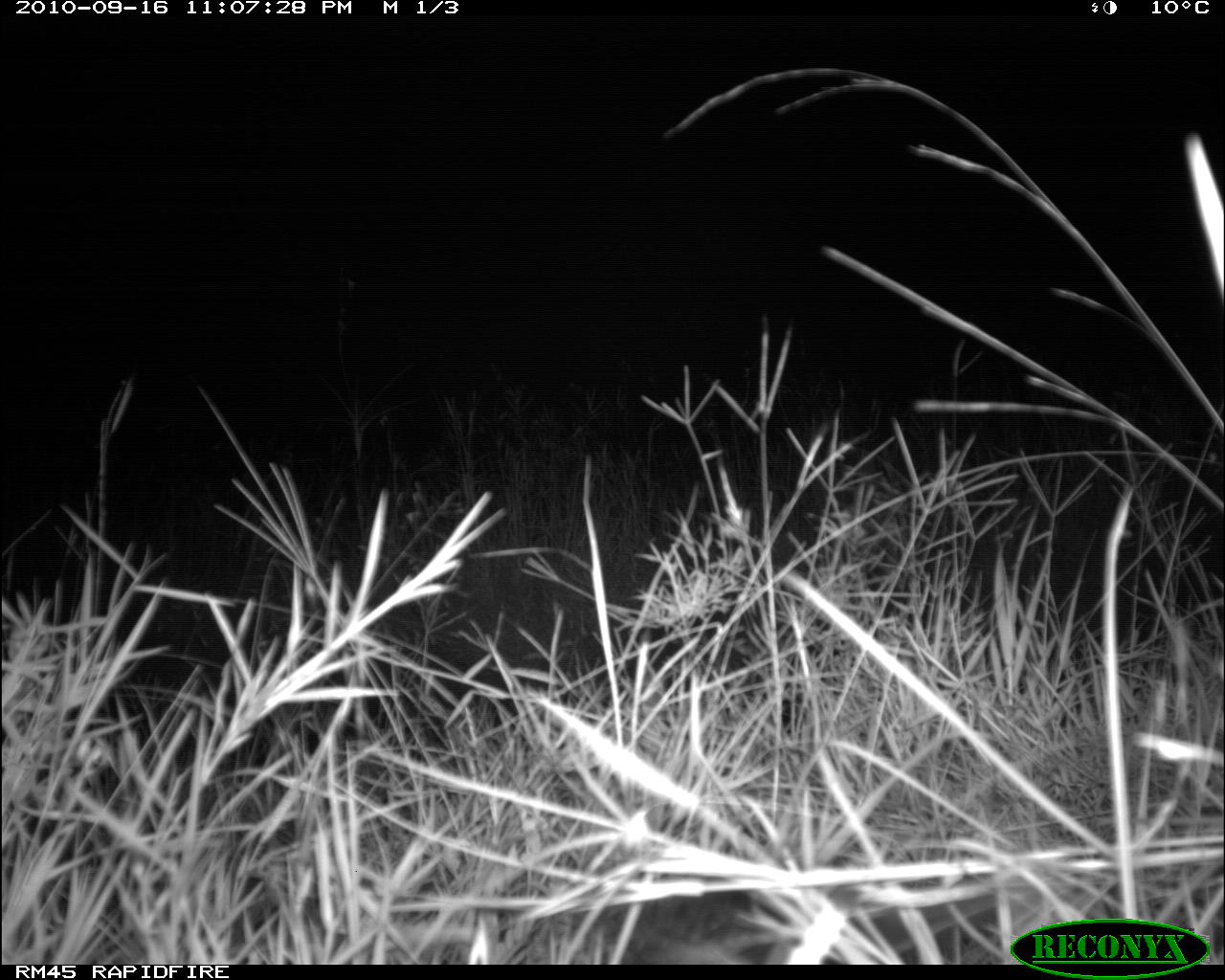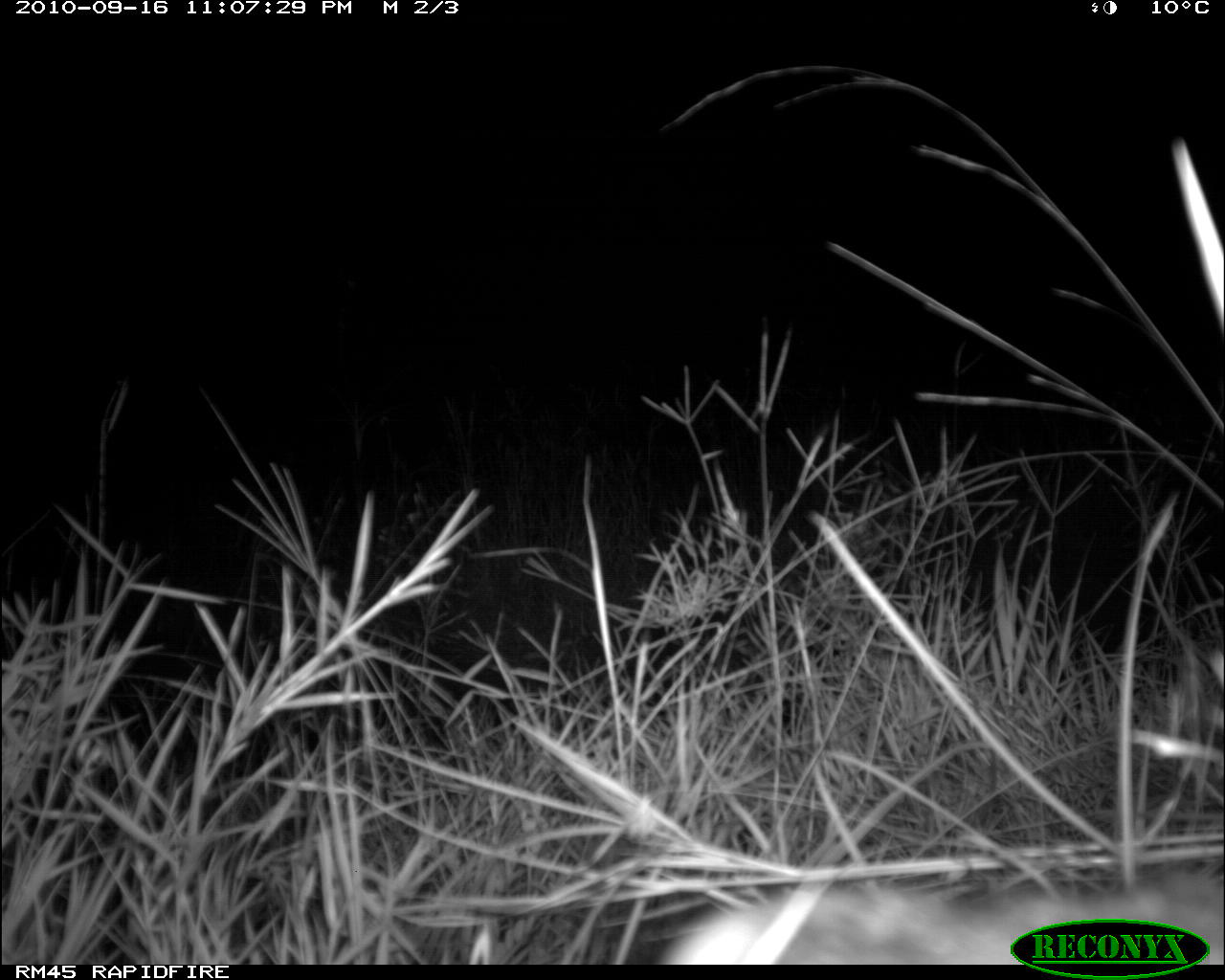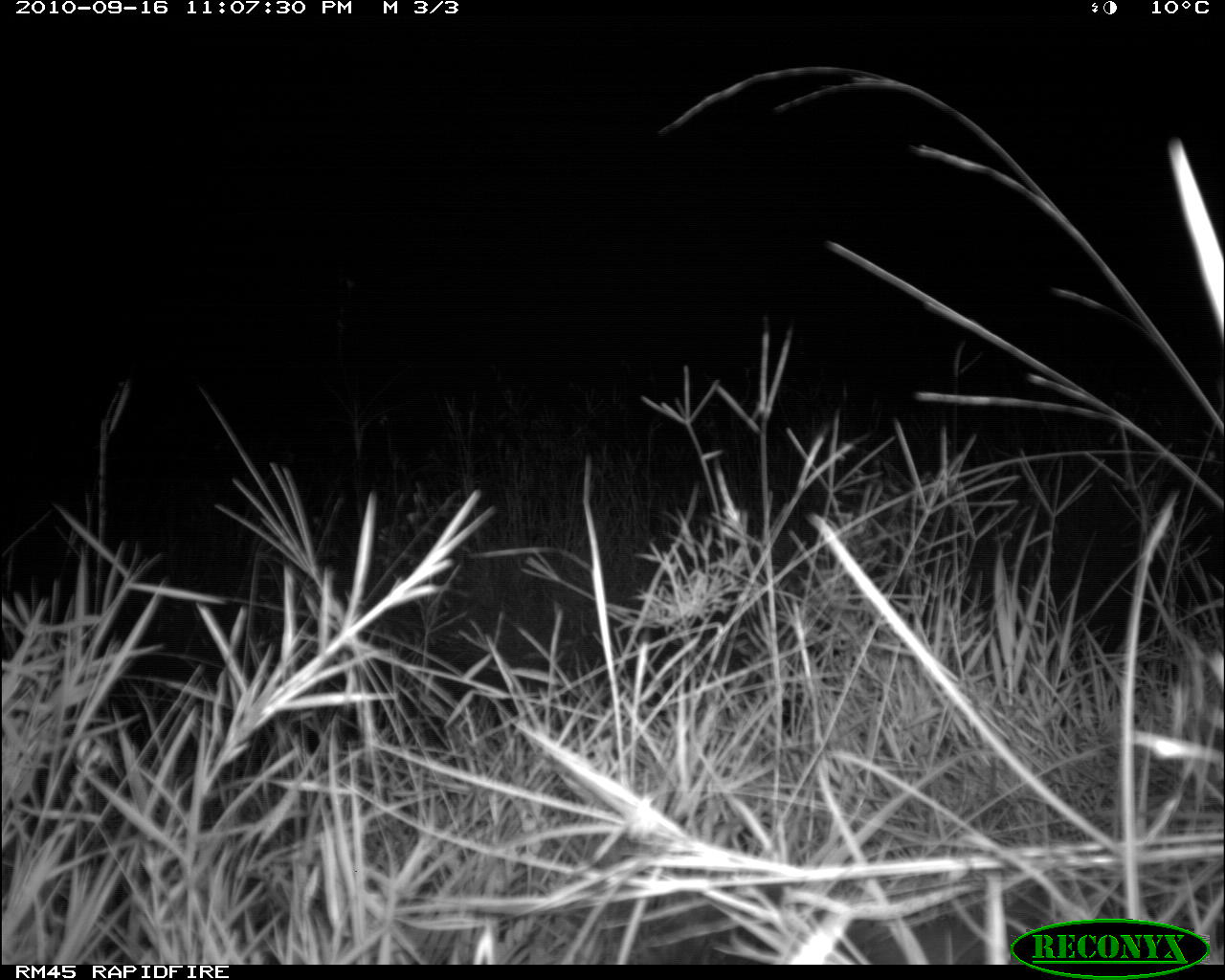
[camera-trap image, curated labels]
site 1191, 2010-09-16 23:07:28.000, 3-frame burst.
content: unidentified animal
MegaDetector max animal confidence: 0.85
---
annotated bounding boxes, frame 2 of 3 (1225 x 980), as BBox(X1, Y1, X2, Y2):
unknown: BBox(661, 879, 1224, 965)